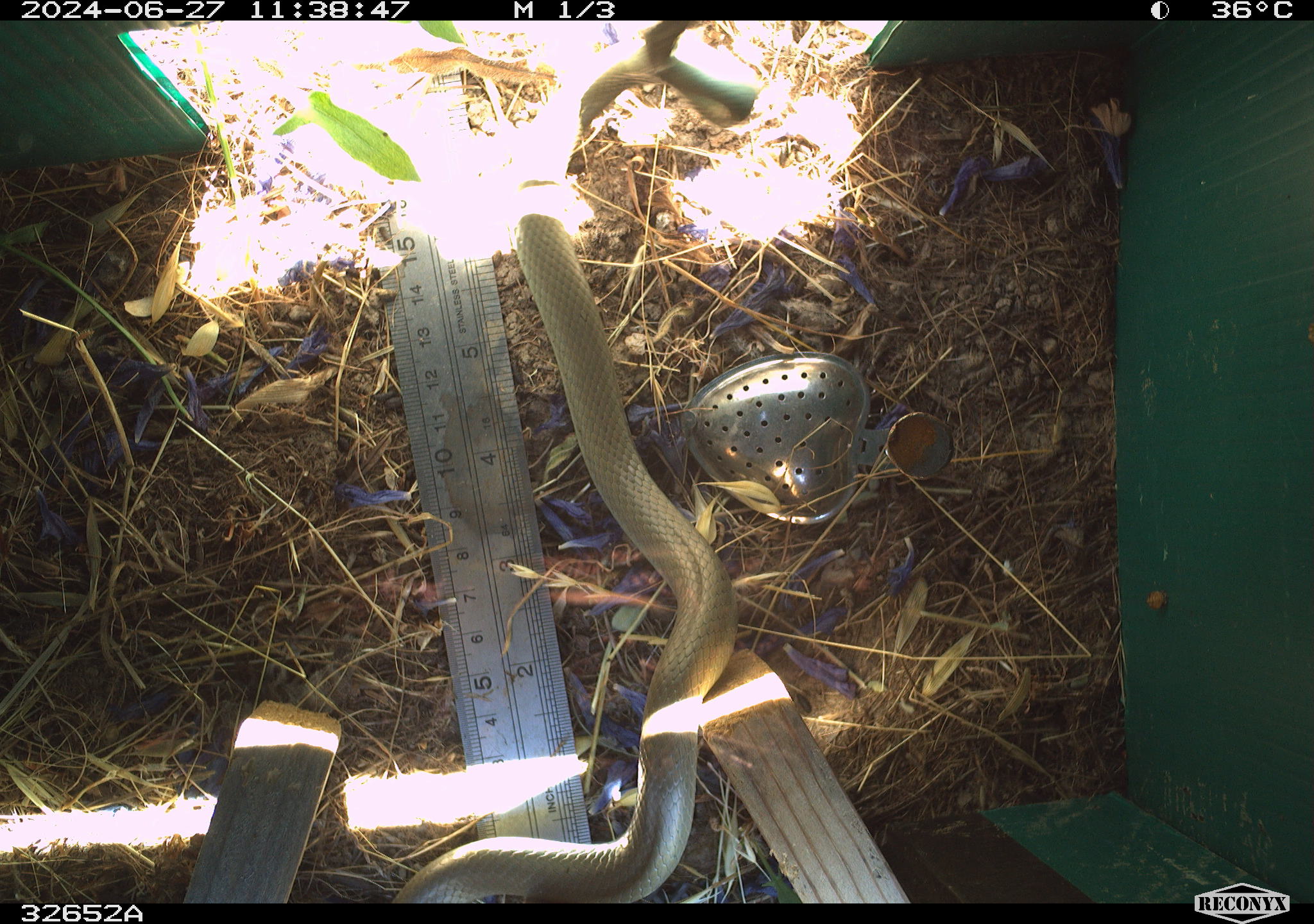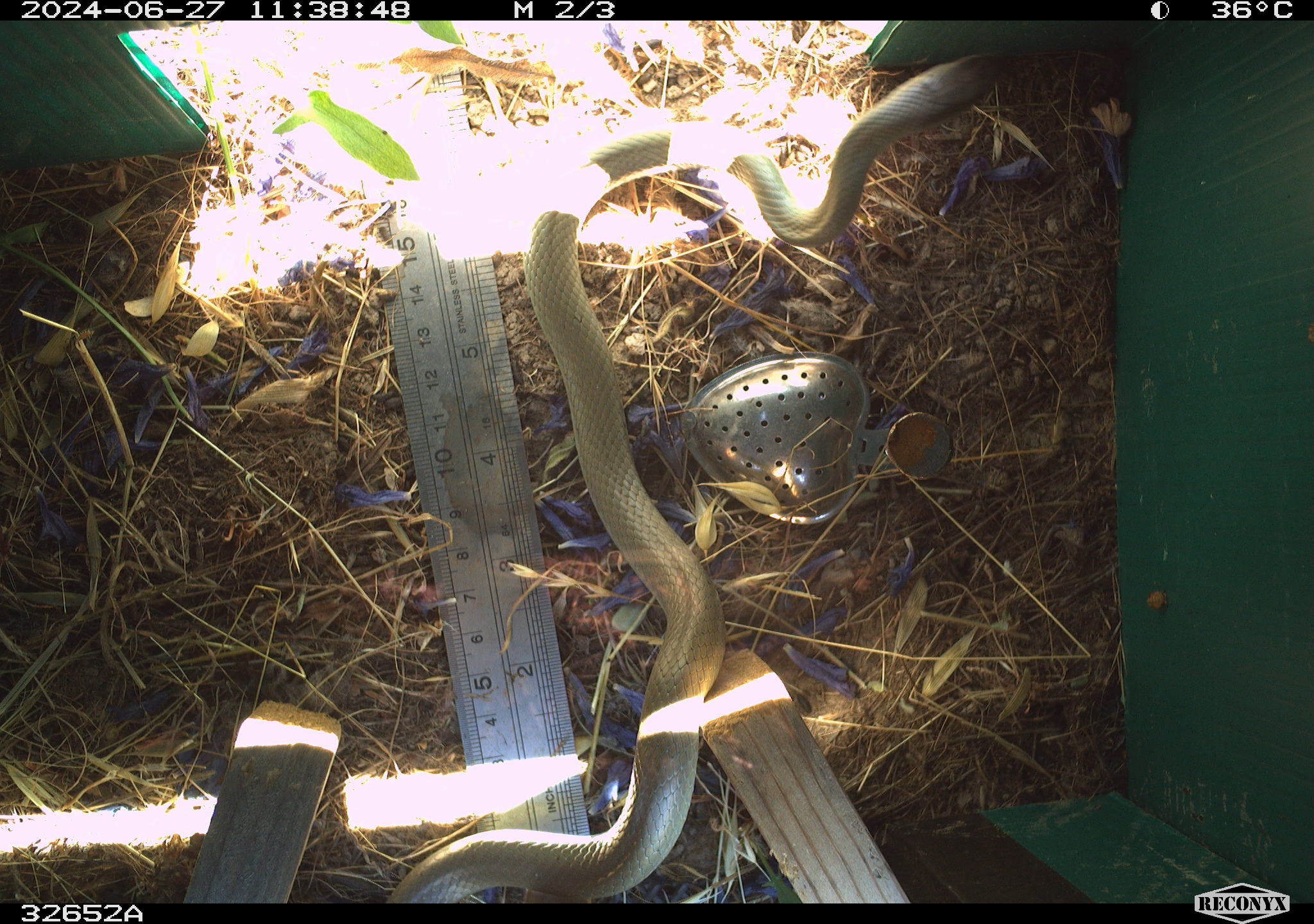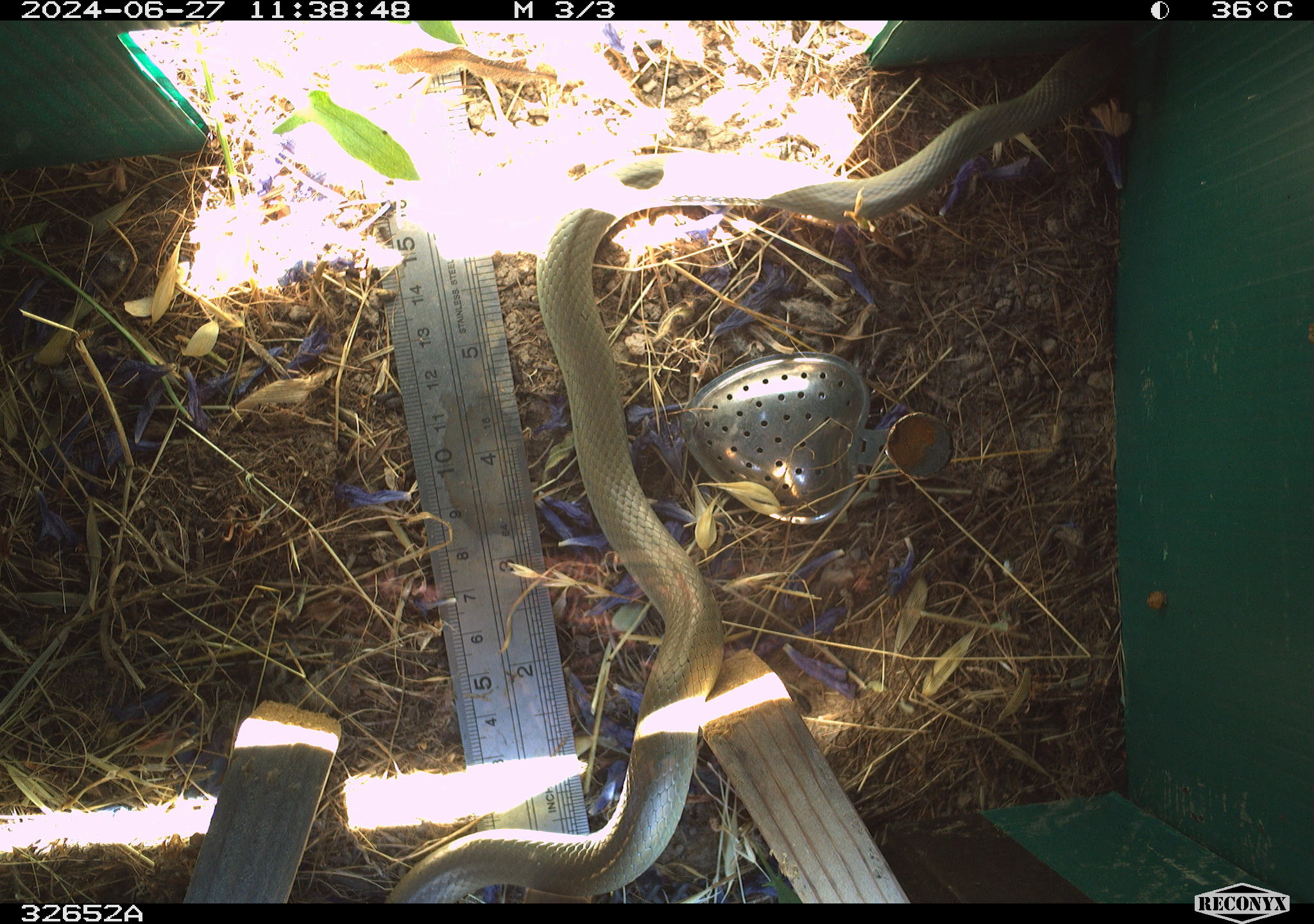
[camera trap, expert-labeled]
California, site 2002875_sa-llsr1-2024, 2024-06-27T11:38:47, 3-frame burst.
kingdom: Animalia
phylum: Chordata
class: Reptilia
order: Squamata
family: Colubridae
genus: Coluber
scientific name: Coluber constrictor mormon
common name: western yellow-bellied racer